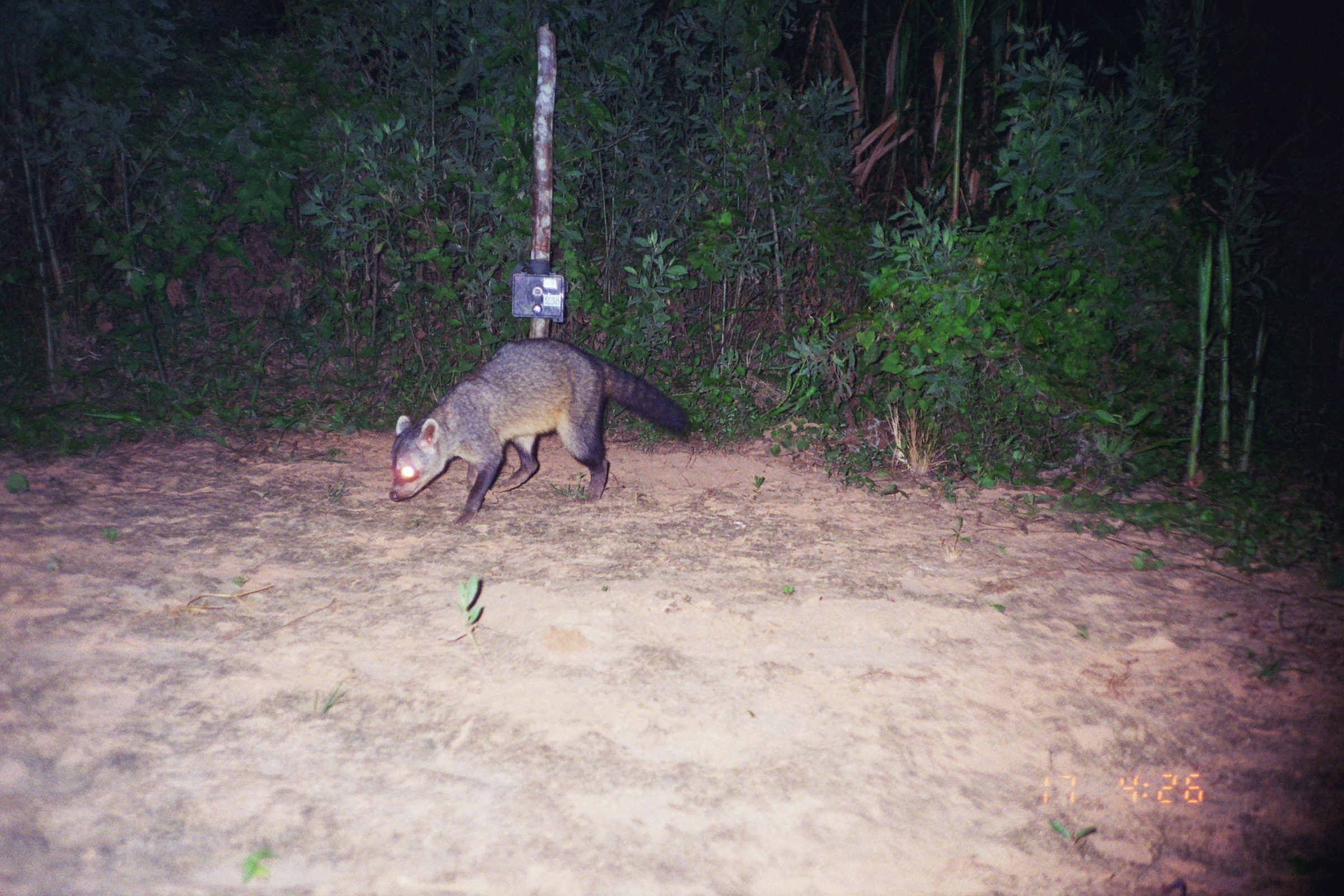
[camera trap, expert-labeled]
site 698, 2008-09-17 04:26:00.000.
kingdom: Animalia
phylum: Chordata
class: Mammalia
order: Carnivora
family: Procyonidae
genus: Procyon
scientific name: Procyon cancrivorus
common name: crab-eating raccoon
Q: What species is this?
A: Procyon cancrivorus (crab-eating raccoon).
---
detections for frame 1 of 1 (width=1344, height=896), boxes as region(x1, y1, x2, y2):
procyon cancrivorus: region(388, 335, 691, 526)